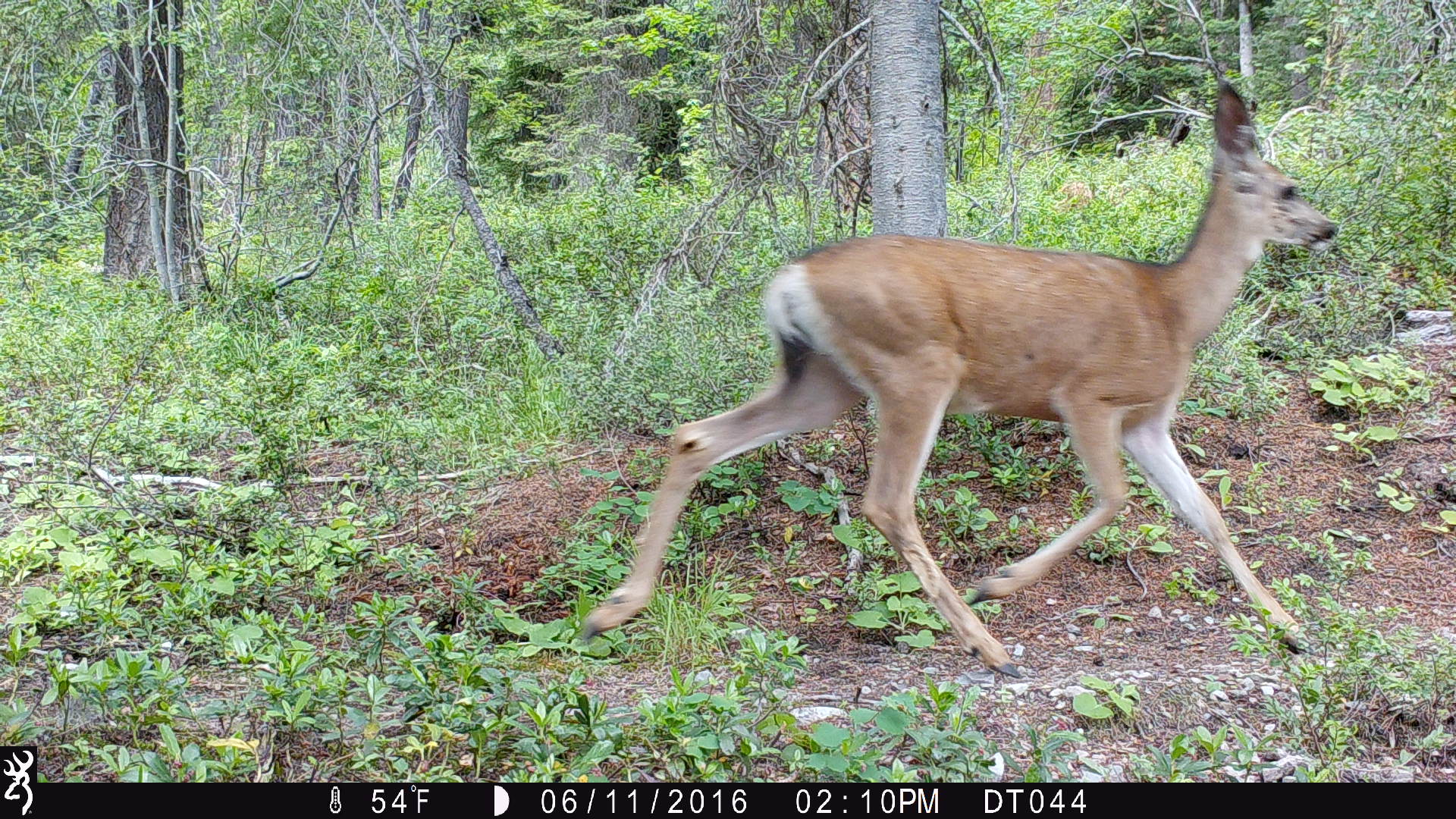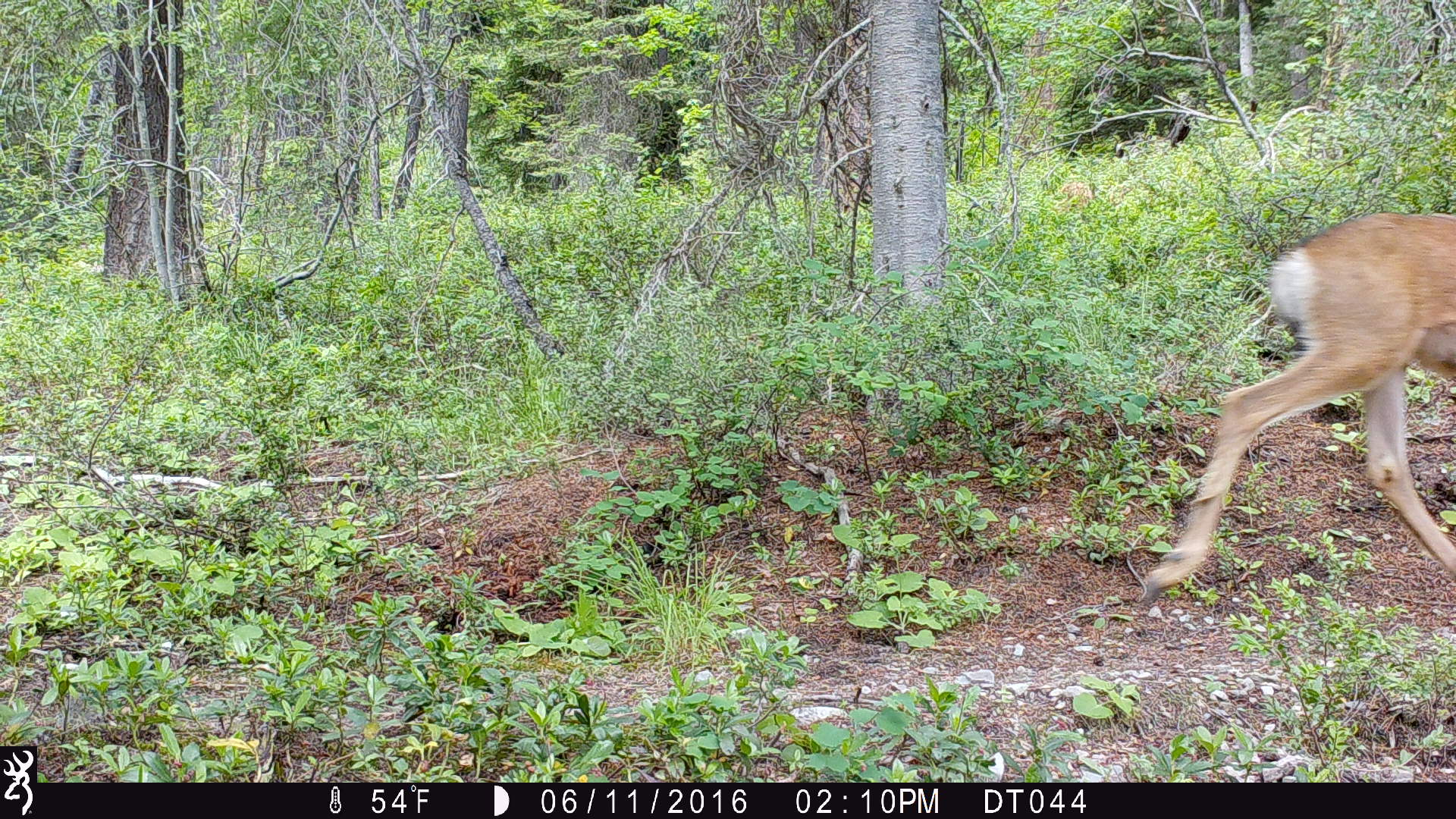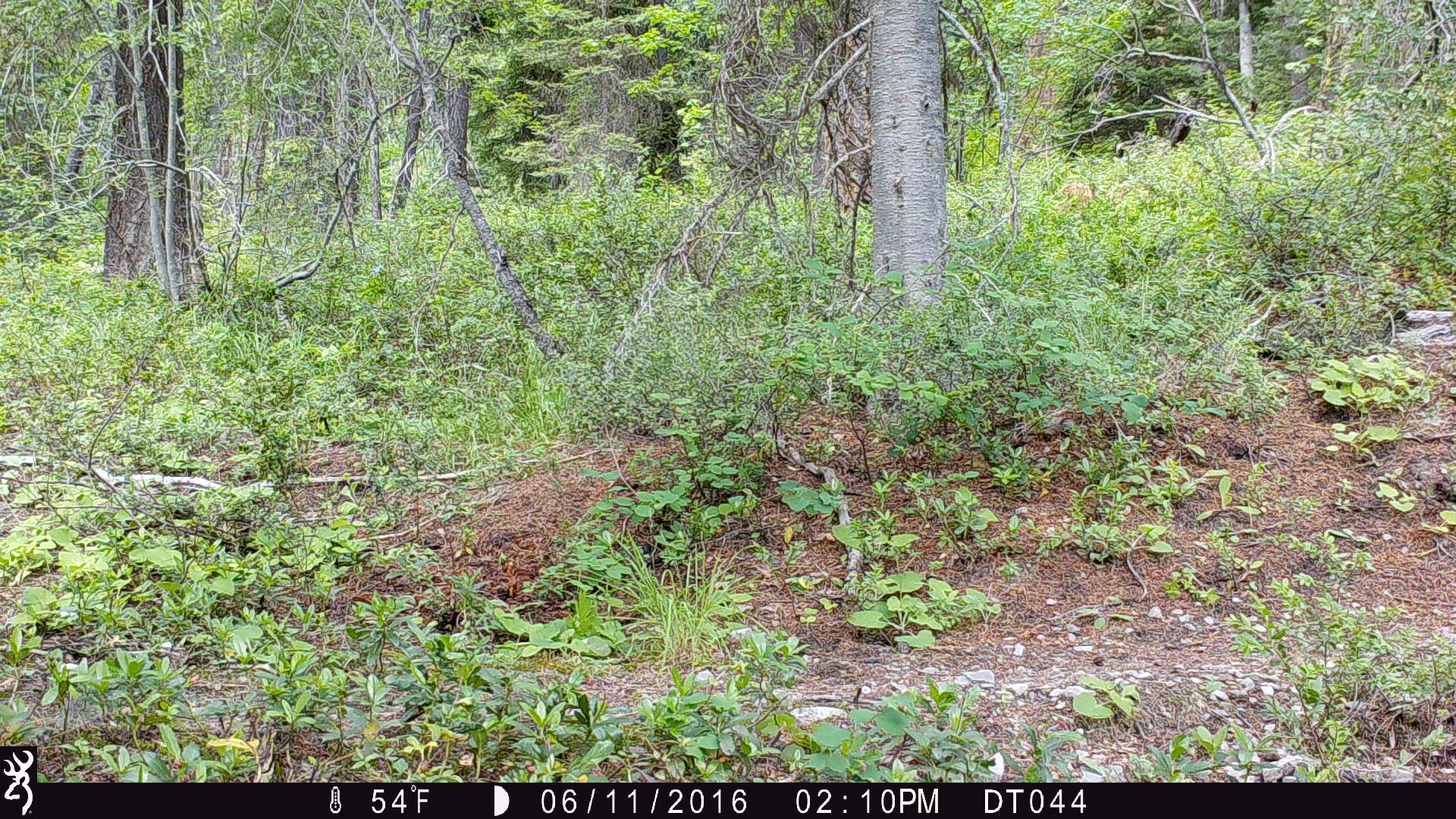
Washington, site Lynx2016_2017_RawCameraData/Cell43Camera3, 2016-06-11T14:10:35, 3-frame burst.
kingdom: Animalia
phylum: Chordata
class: Mammalia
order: Artiodactyla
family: Cervidae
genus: Odocoileus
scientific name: Odocoileus hemionus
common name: mule deer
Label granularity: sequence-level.